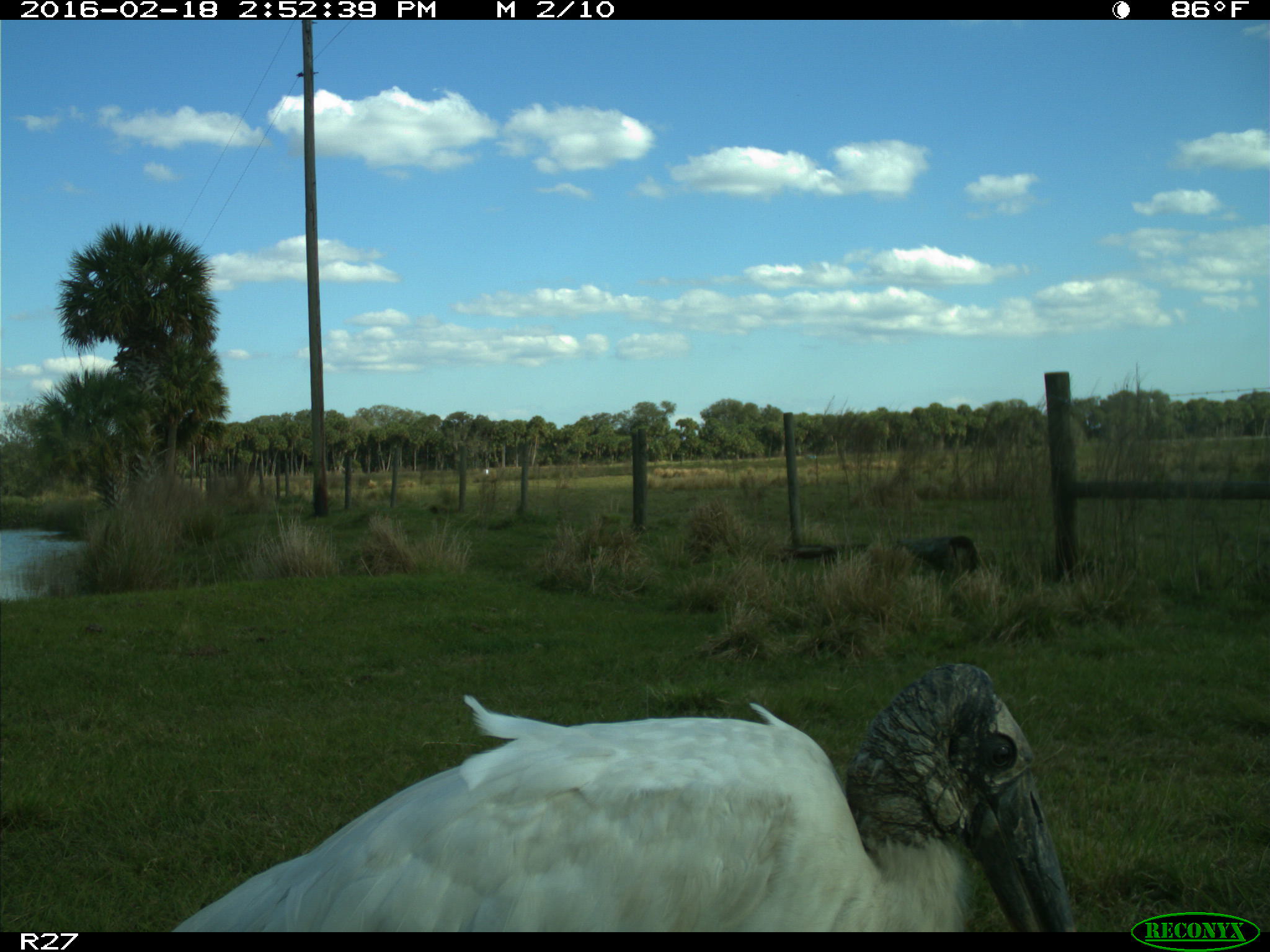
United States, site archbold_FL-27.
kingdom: Animalia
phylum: Chordata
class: Aves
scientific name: Aves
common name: birds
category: unidentified bird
Unidentified bird (birds) (Aves).